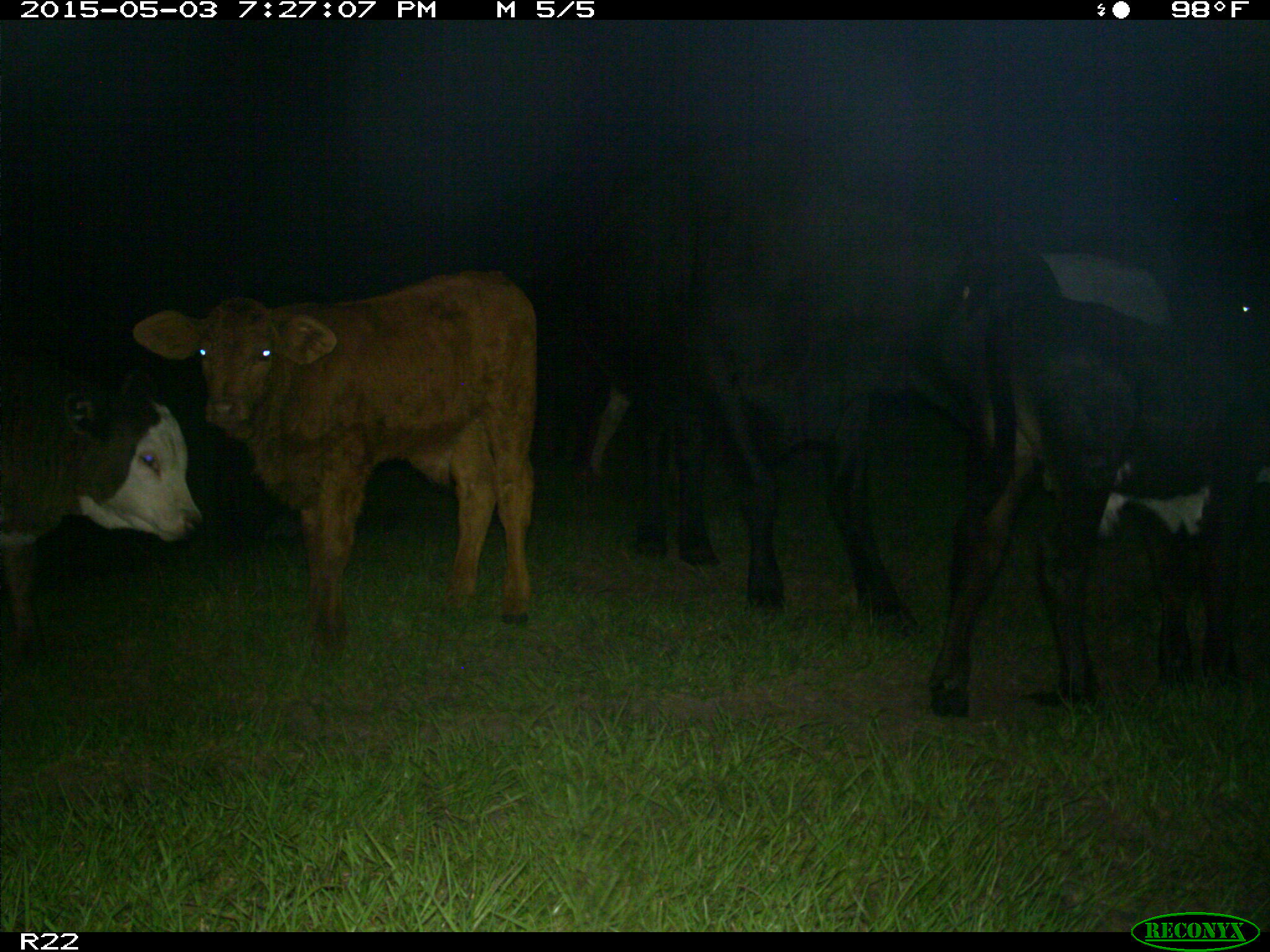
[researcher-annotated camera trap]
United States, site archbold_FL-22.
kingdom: Animalia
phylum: Chordata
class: Mammalia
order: Artiodactyla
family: Bovidae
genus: Bos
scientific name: Bos taurus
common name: domestic cow